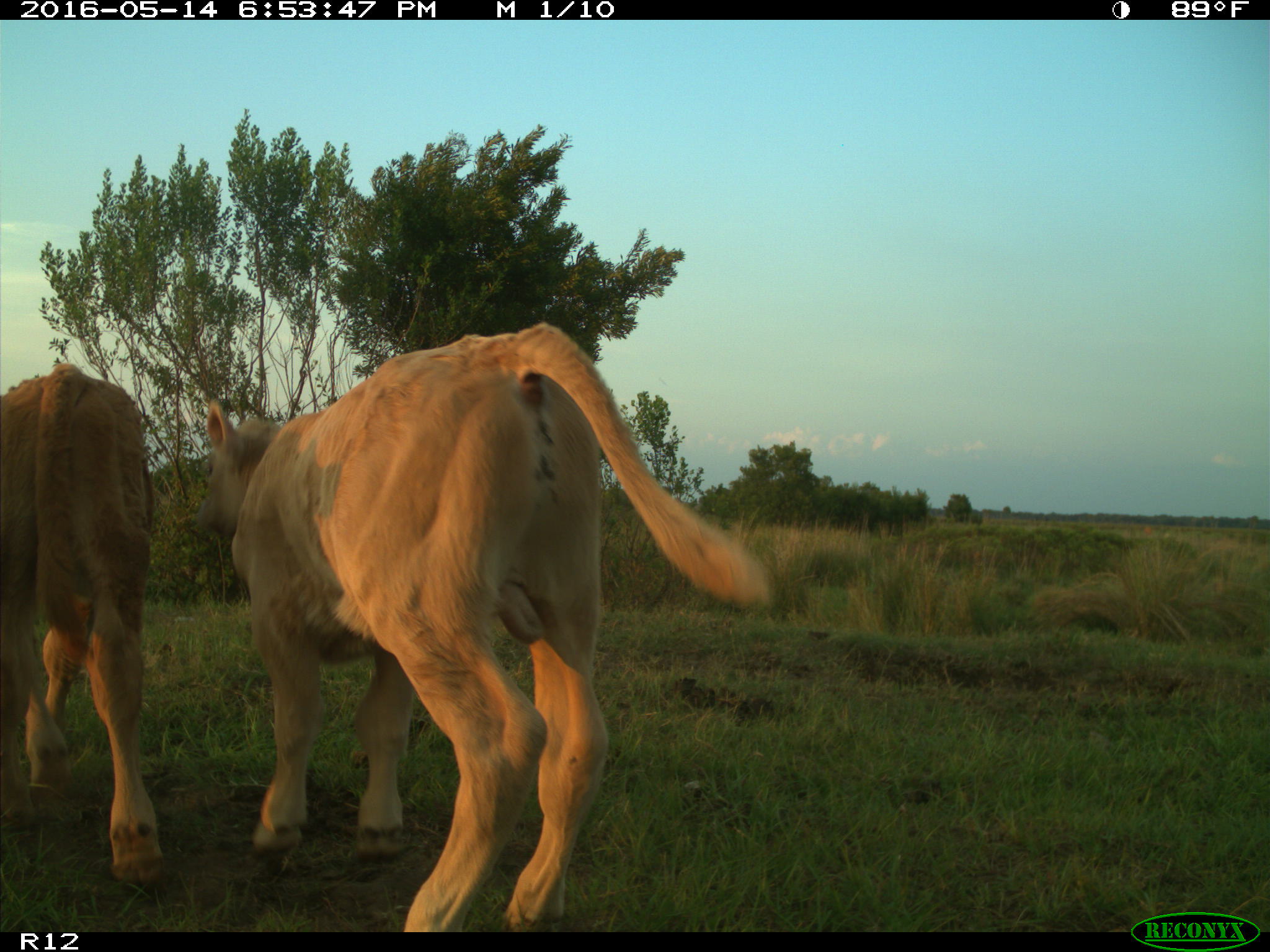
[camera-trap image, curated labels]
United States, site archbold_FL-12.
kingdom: Animalia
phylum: Chordata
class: Mammalia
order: Artiodactyla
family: Bovidae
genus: Bos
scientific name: Bos taurus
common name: domestic cow